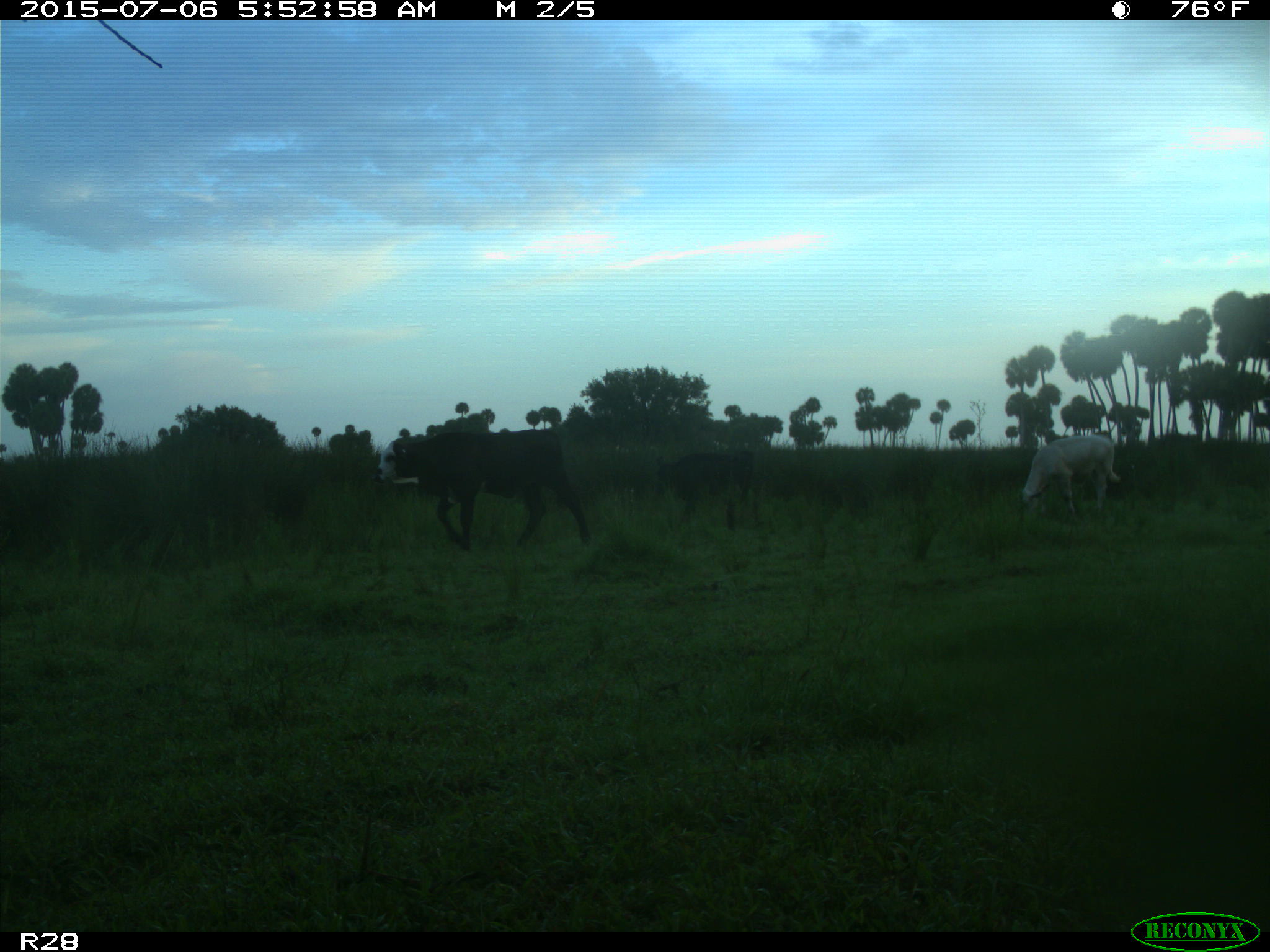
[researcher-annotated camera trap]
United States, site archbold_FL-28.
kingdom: Animalia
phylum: Chordata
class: Mammalia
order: Artiodactyla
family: Bovidae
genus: Bos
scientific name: Bos taurus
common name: domestic cow